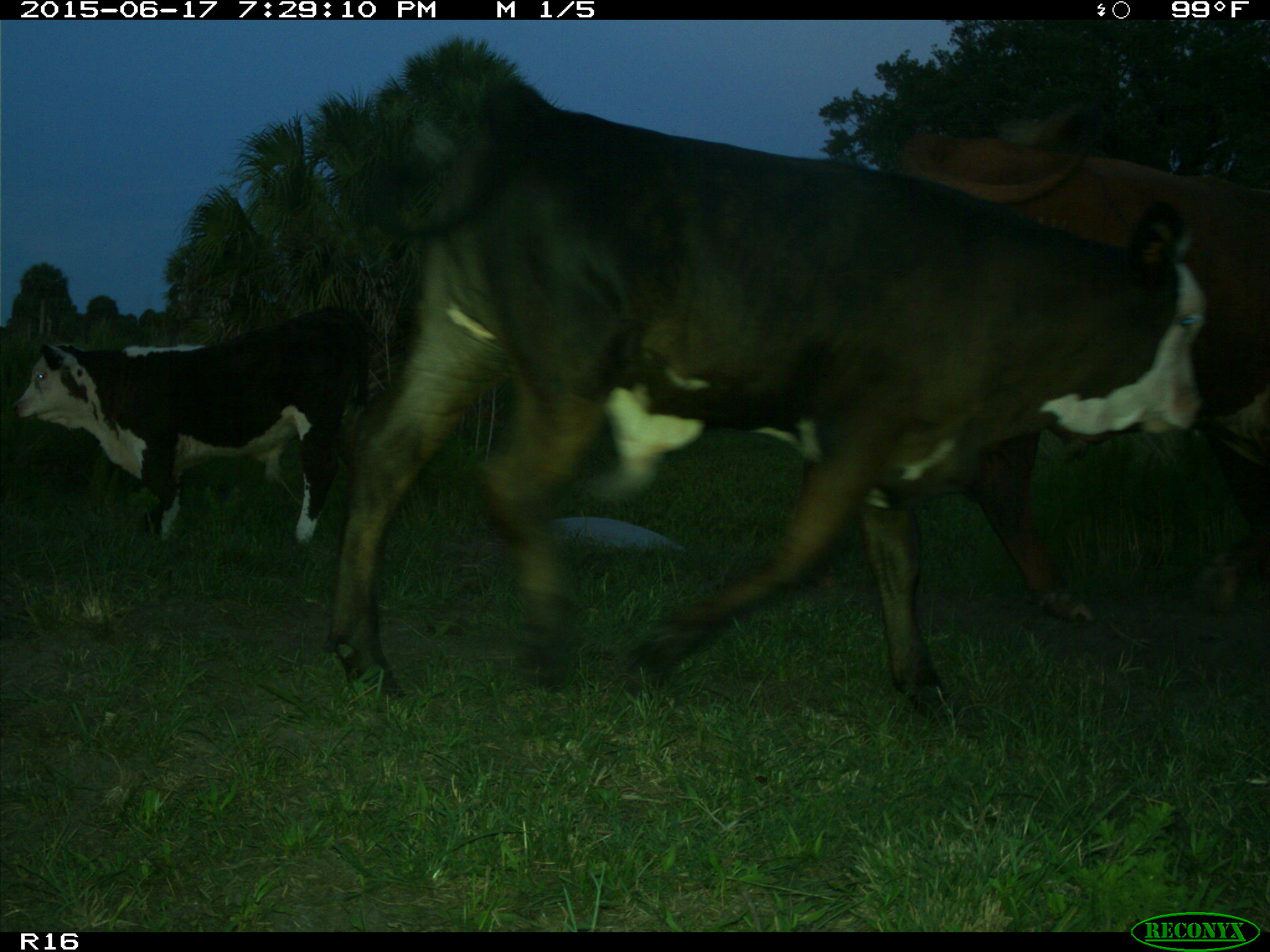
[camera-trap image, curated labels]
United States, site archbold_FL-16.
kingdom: Animalia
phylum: Chordata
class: Mammalia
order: Artiodactyla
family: Bovidae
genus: Bos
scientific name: Bos taurus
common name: domestic cow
Bos taurus (domestic cow).